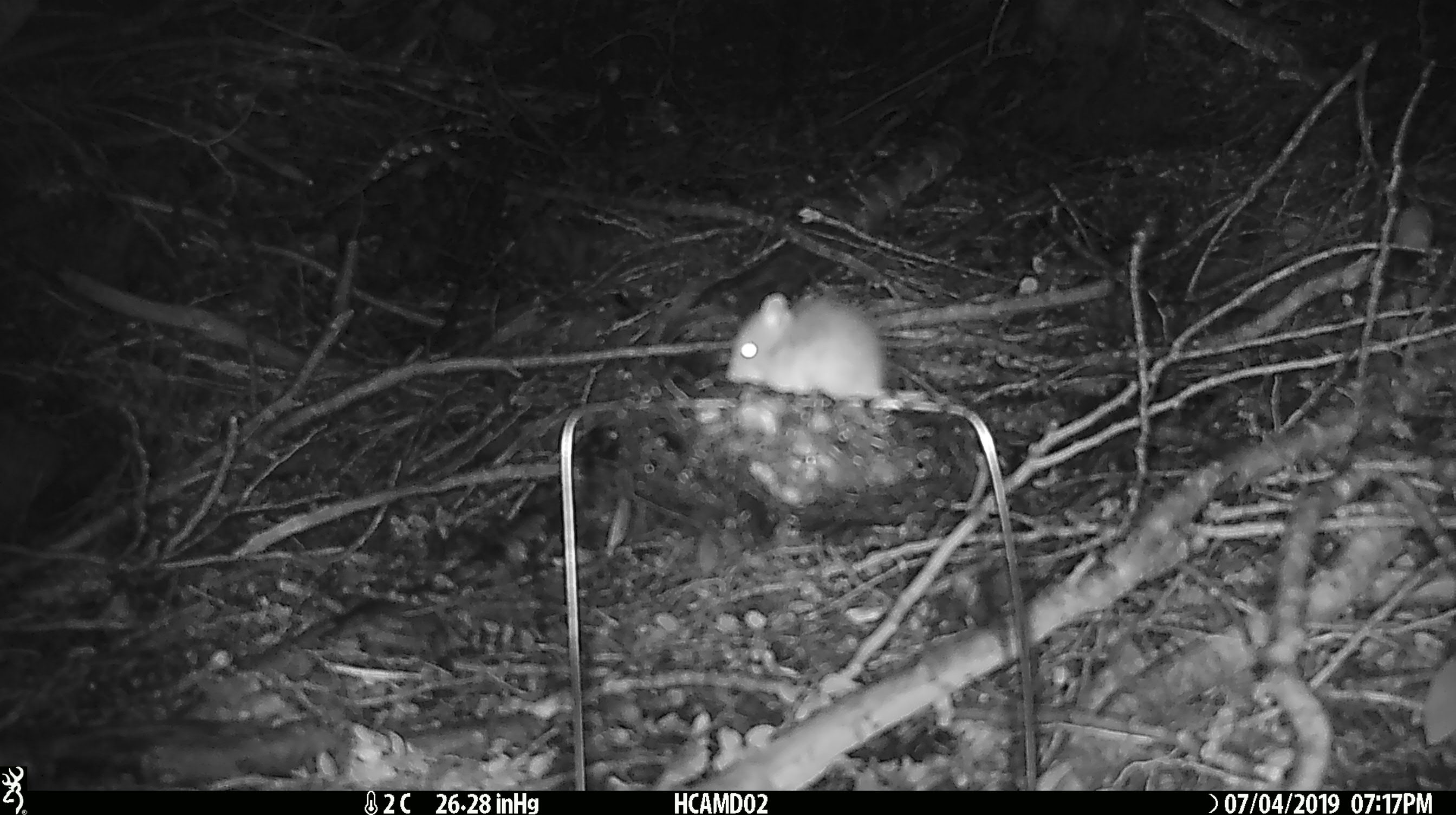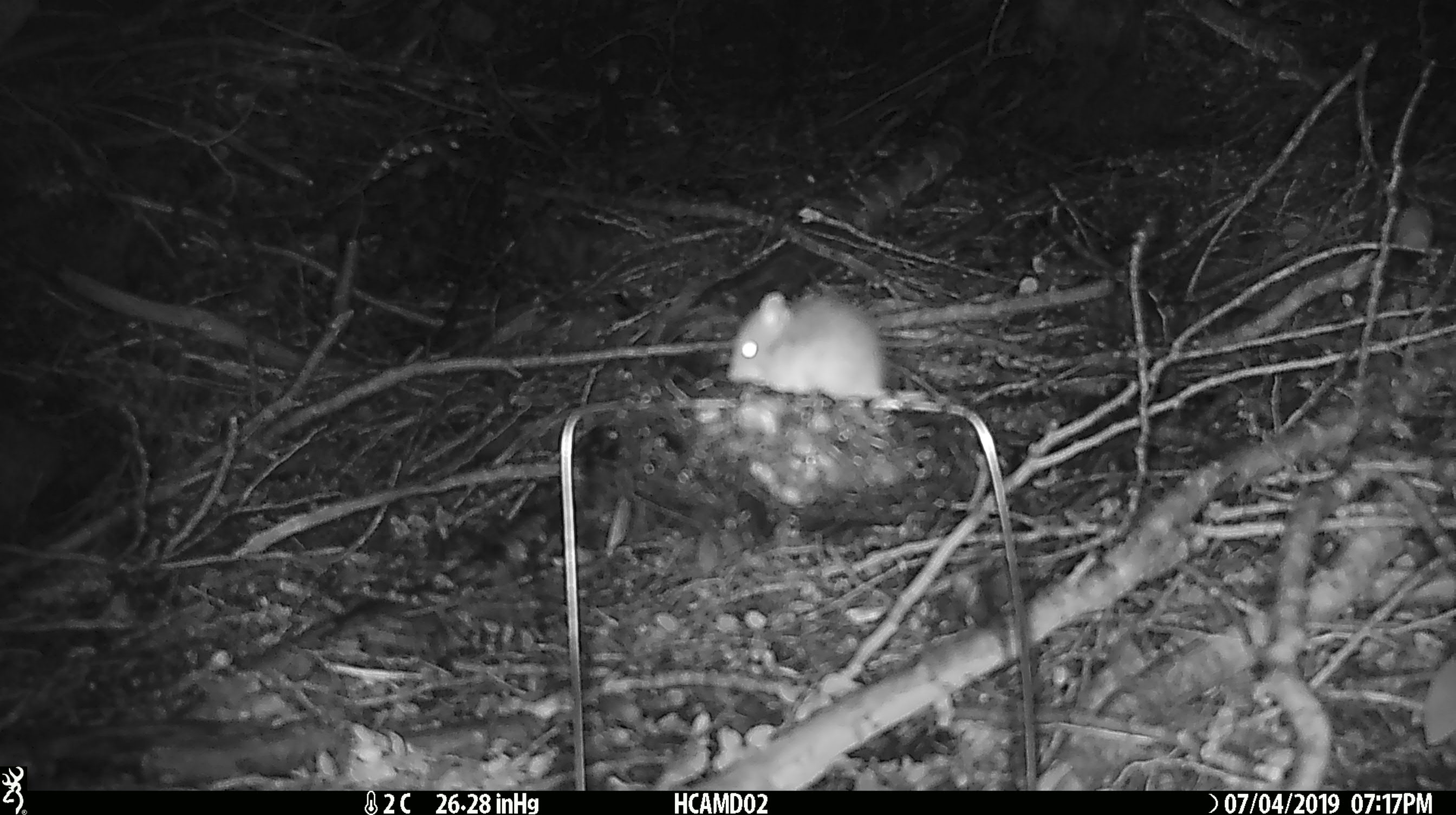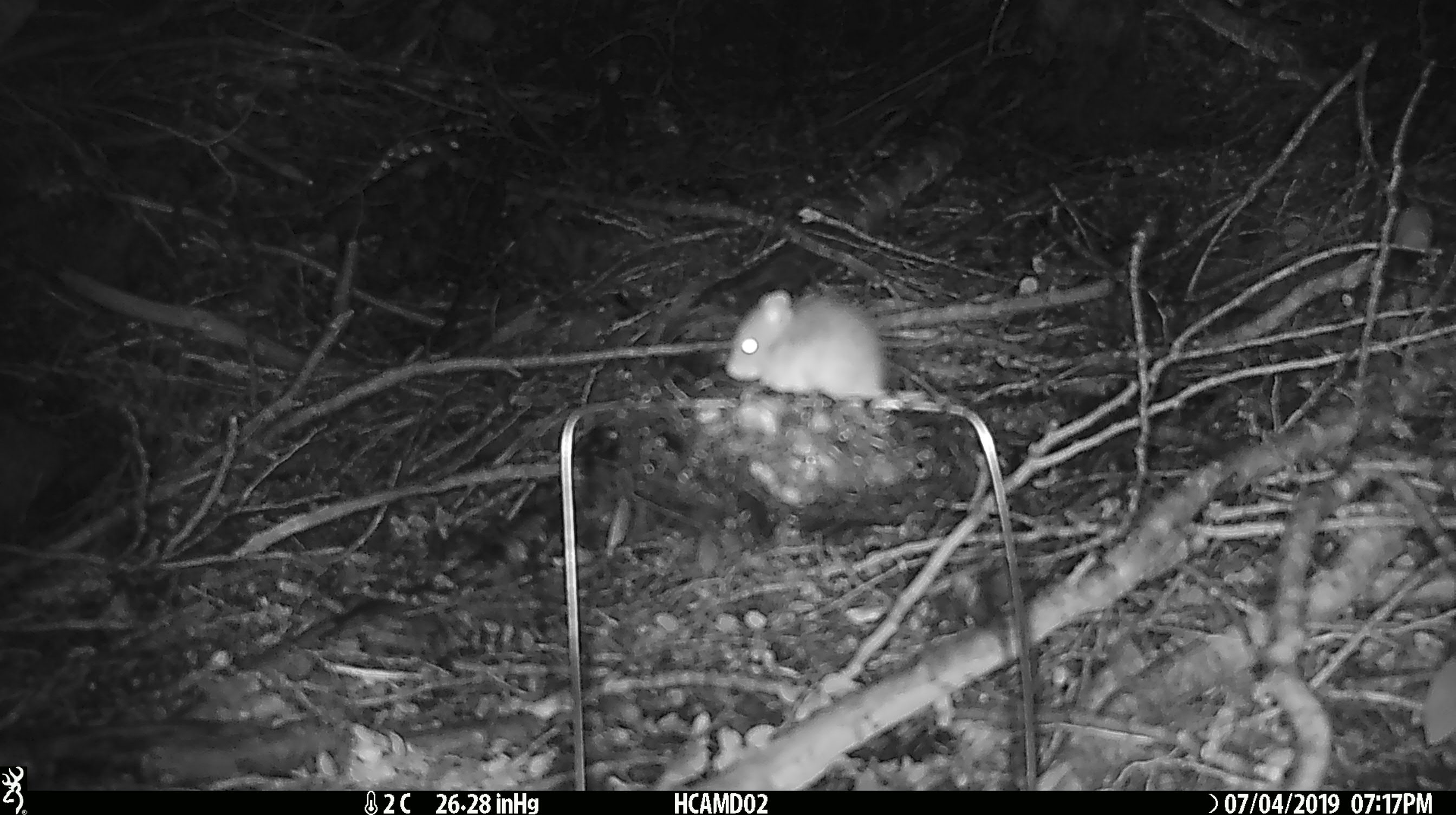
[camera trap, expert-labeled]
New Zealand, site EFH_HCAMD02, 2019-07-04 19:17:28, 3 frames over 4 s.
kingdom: Animalia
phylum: Chordata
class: Mammalia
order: Rodentia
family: Muridae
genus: Mus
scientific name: Mus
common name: mouse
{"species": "mouse (Mus)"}